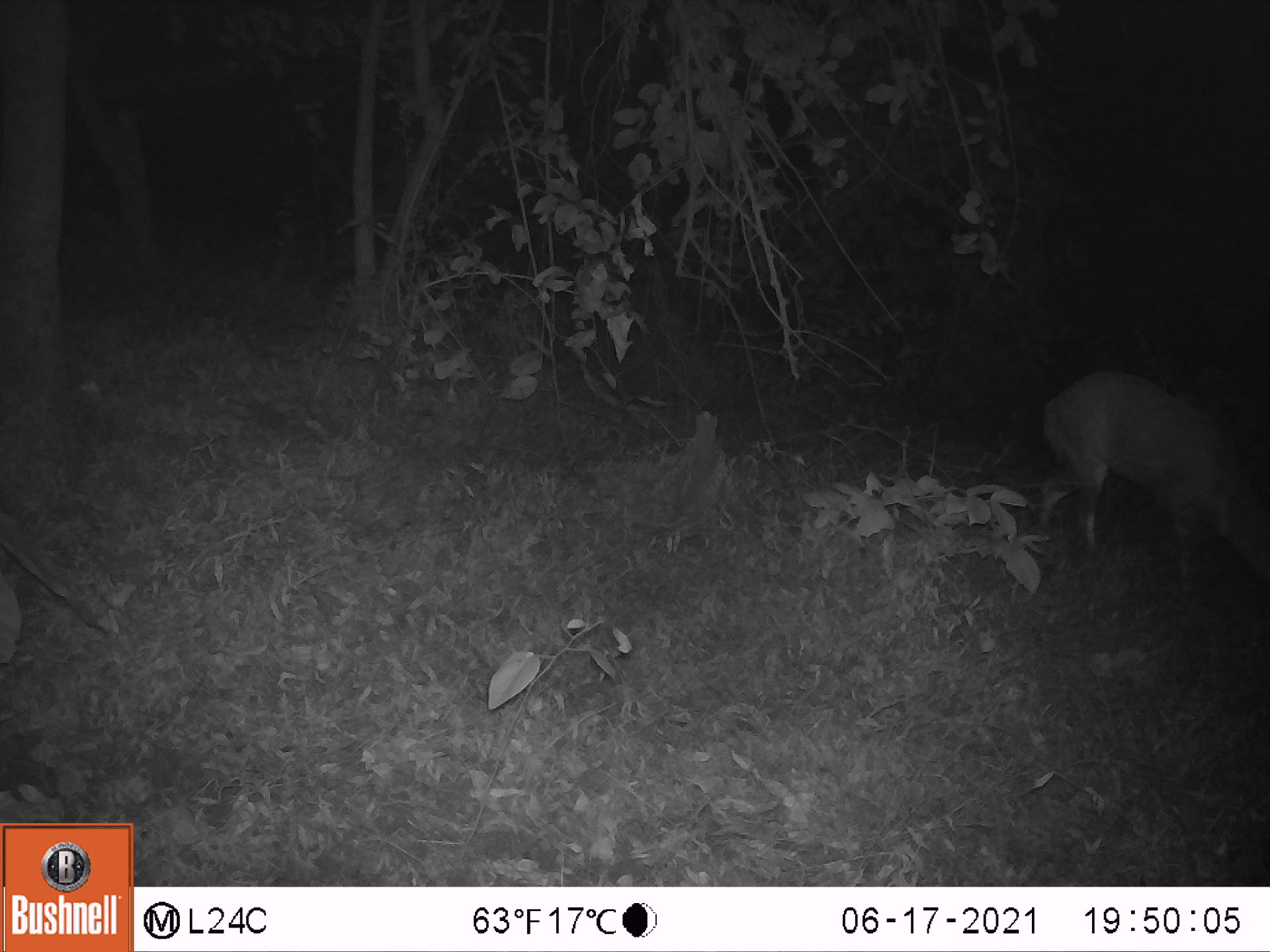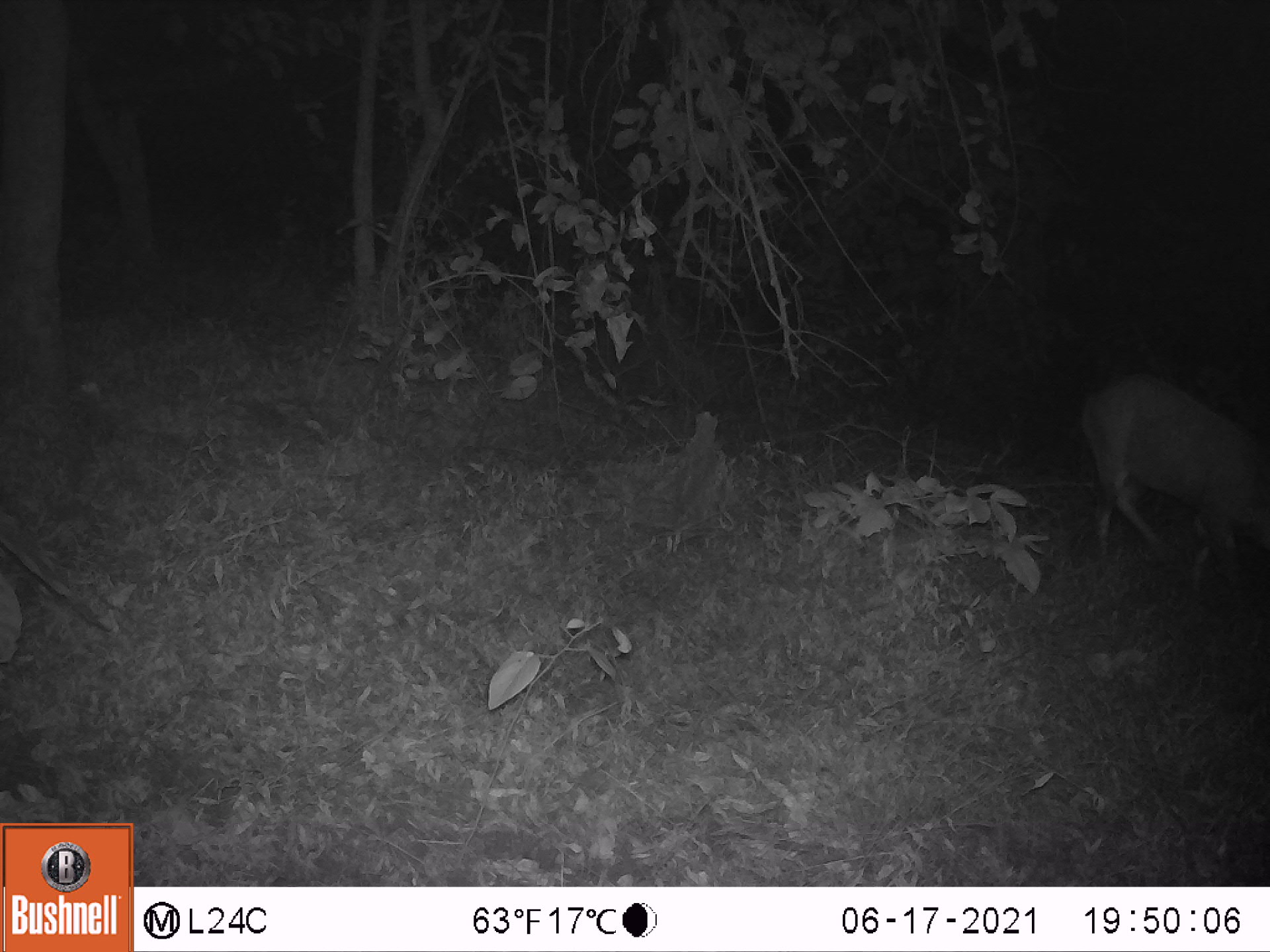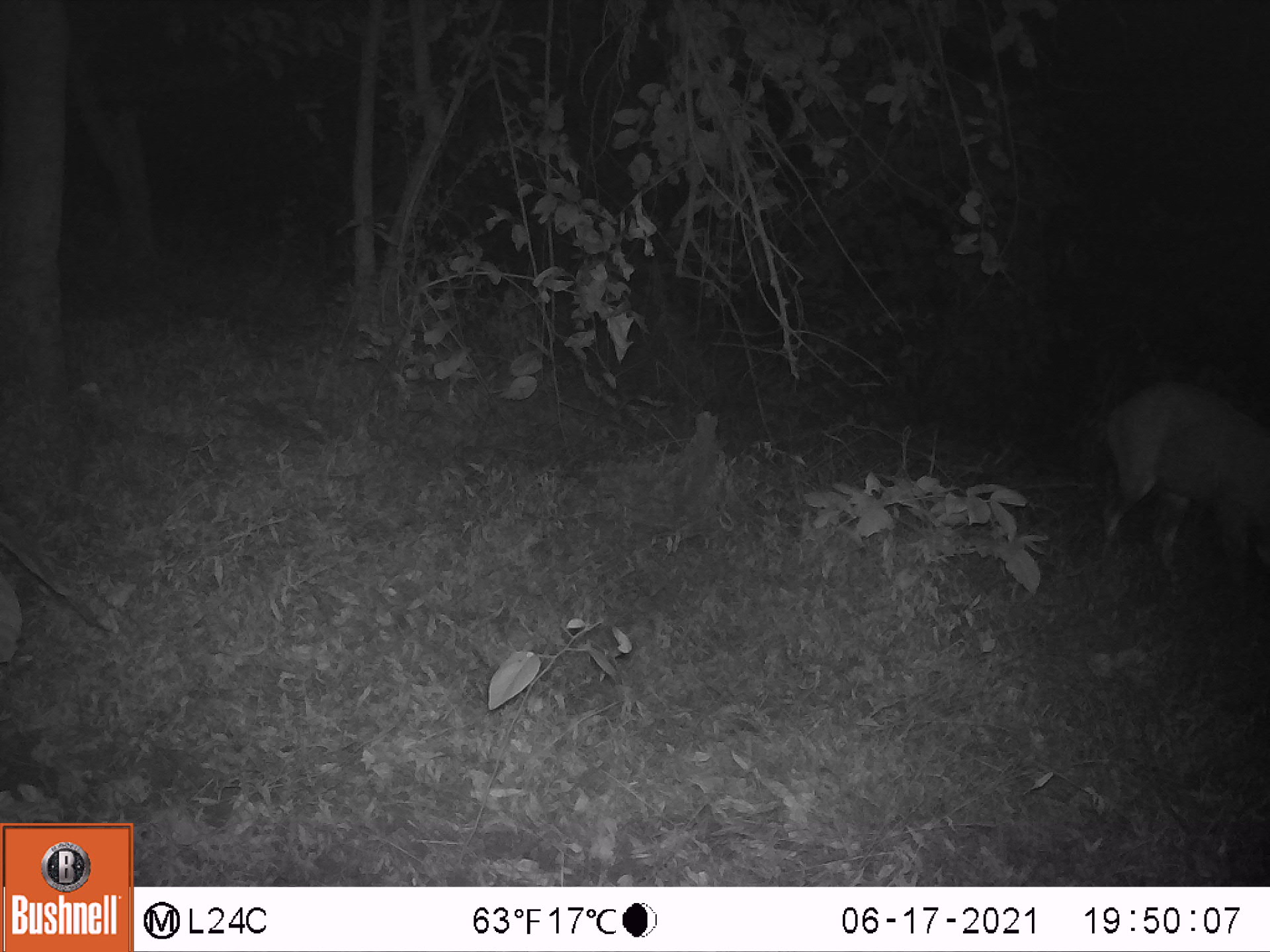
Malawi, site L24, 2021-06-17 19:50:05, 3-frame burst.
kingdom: Animalia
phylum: Chordata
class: Mammalia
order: Artiodactyla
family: Bovidae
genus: Tragelaphus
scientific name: Tragelaphus sylvaticus sylvaticus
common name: cape bushbuck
Cape bushbuck (Tragelaphus sylvaticus sylvaticus), count 1.